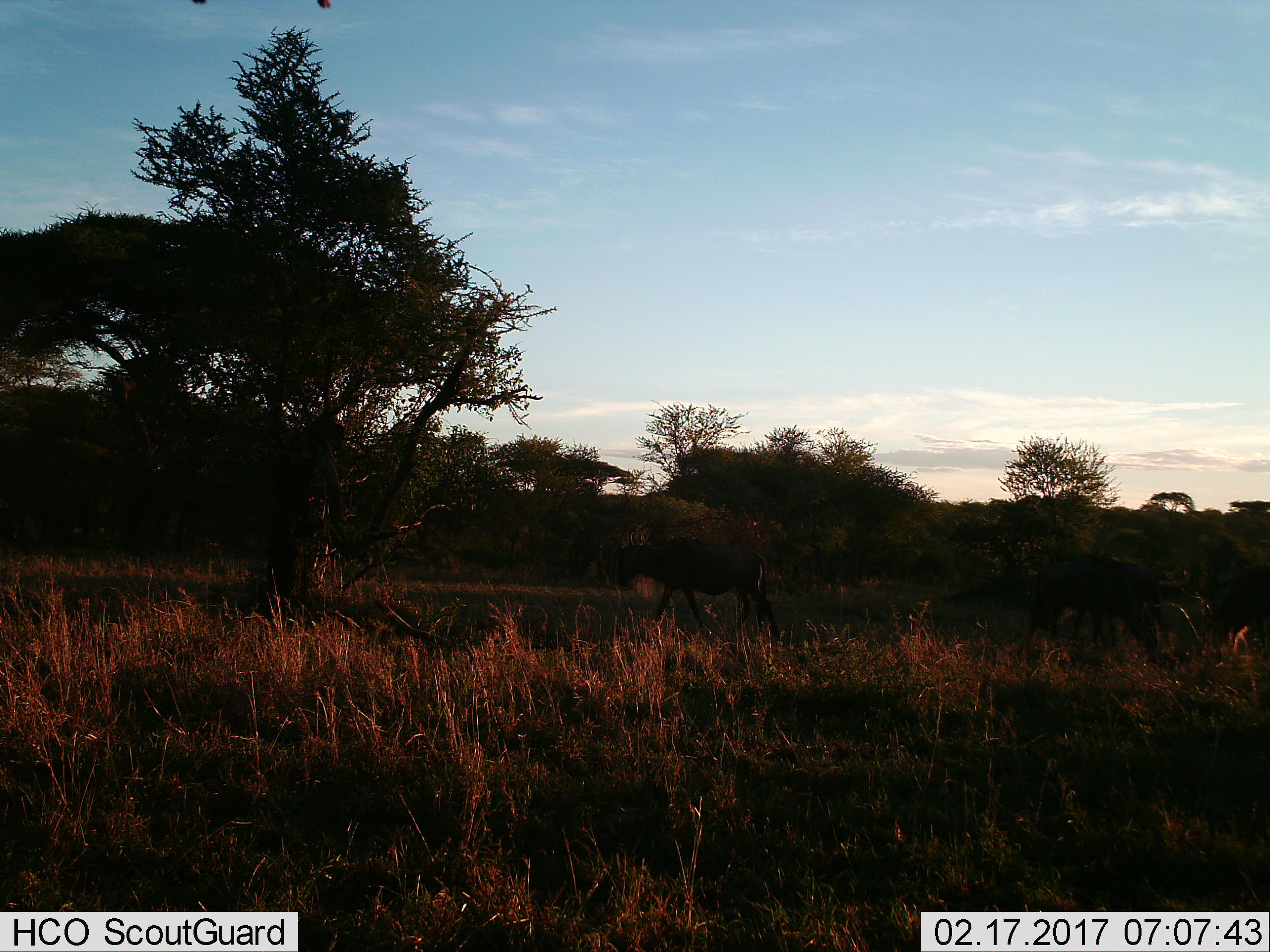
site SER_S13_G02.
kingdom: Animalia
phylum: Chordata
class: Mammalia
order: Artiodactyla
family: Bovidae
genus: Connochaetes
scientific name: Connochaetes taurinus taurinus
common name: blue wildebeest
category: wildebeestblue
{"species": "wildebeestblue (blue wildebeest) (Connochaetes taurinus taurinus)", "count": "3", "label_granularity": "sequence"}